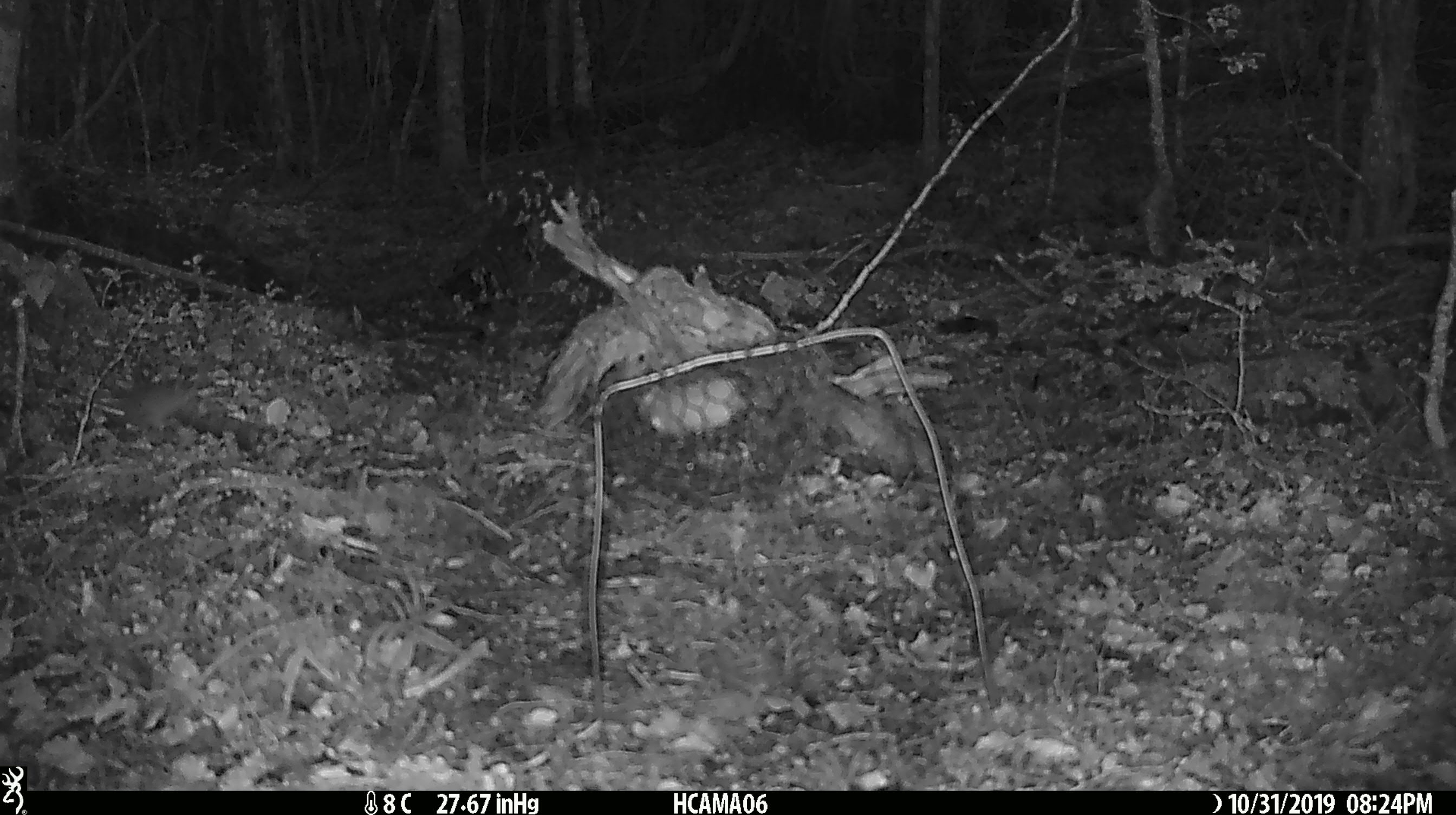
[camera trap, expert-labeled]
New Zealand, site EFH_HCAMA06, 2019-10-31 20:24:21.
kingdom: Animalia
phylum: Chordata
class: Mammalia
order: Rodentia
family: Muridae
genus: Mus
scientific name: Mus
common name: mouse